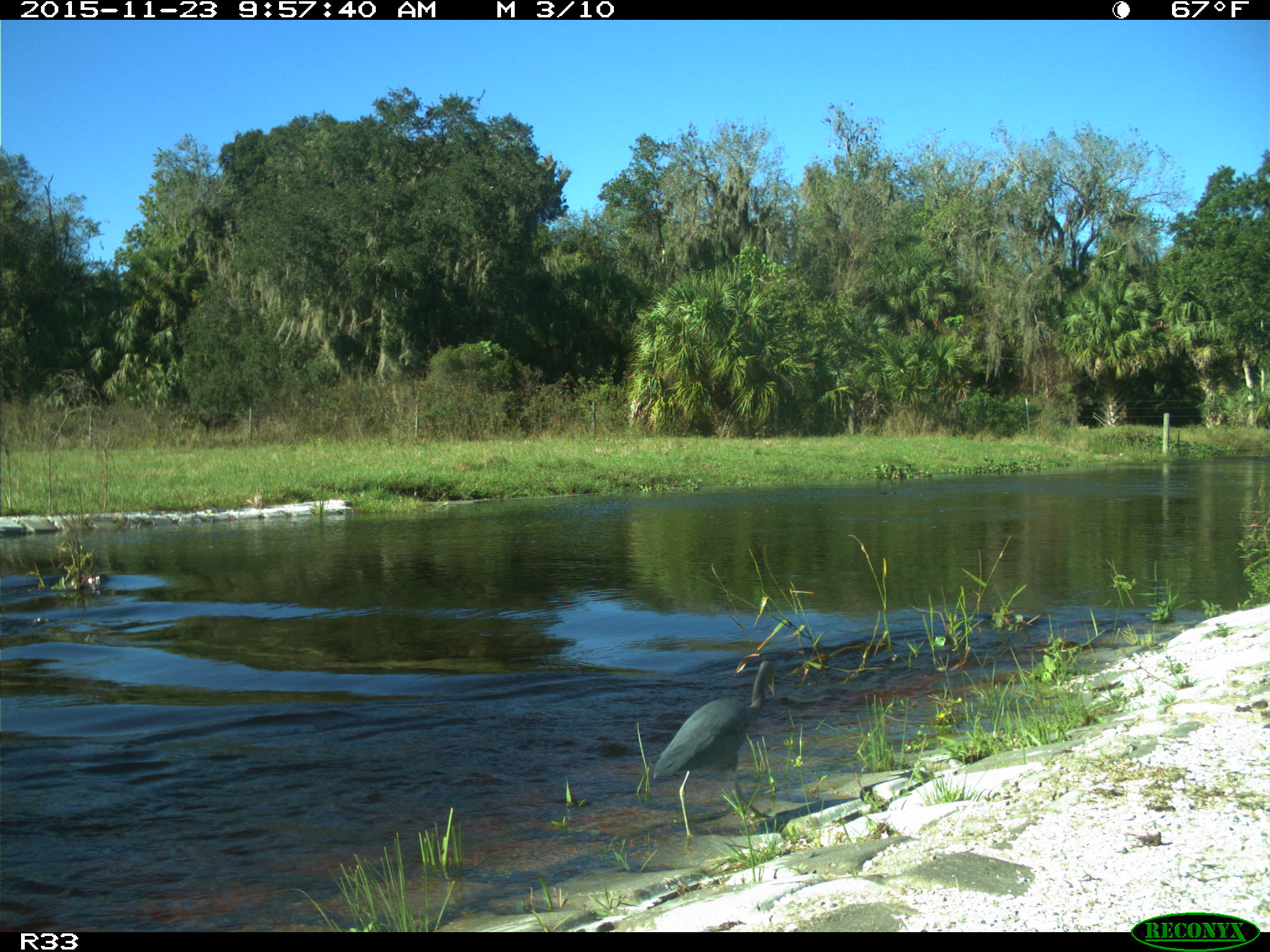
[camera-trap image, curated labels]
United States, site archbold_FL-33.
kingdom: Animalia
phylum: Chordata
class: Aves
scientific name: Aves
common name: birds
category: unidentified bird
Unidentified bird (birds) (Aves).